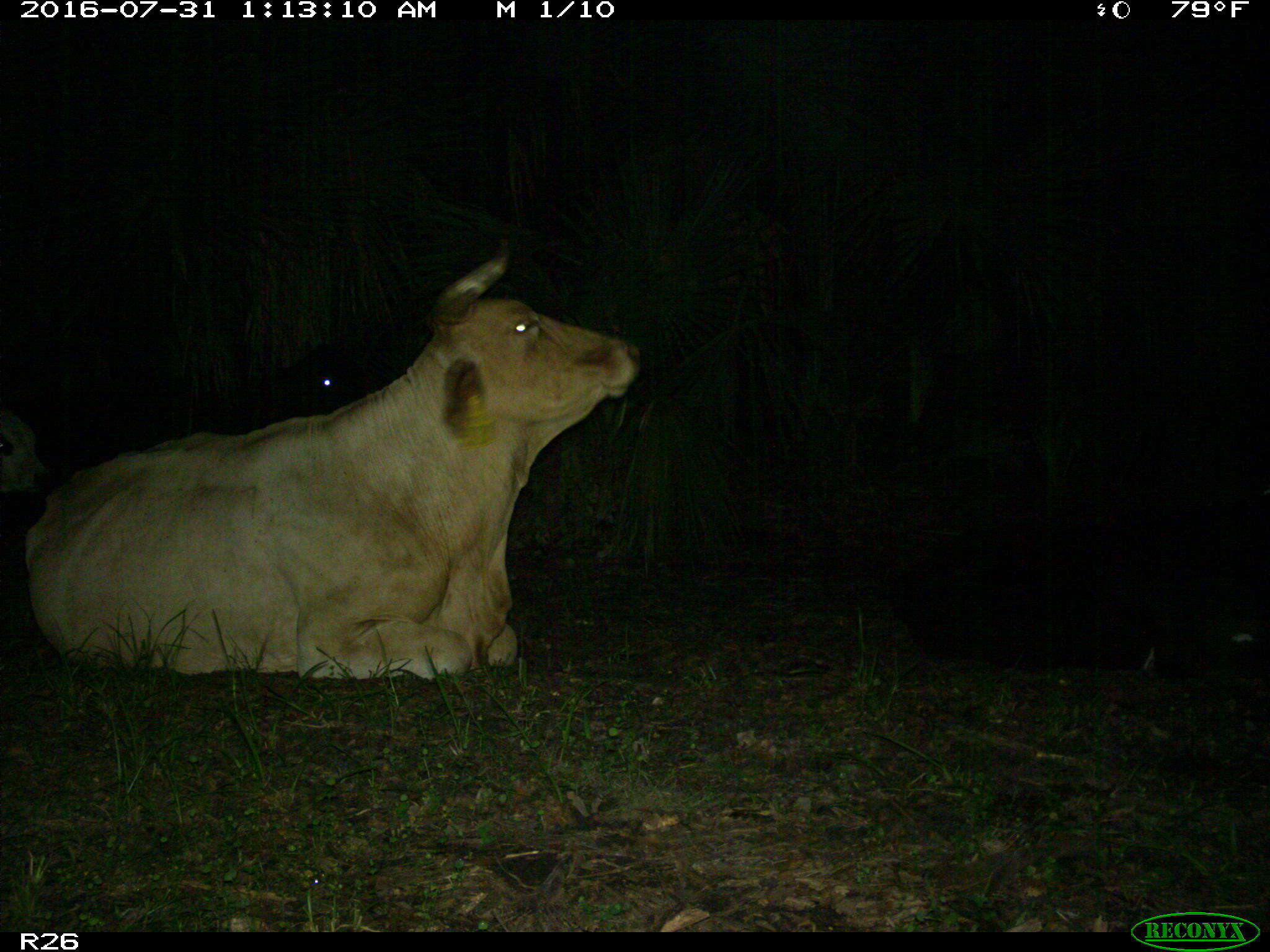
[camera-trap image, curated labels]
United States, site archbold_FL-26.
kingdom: Animalia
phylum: Chordata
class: Mammalia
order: Artiodactyla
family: Bovidae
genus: Bos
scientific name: Bos taurus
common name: domestic cow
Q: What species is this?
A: Bos taurus (domestic cow).